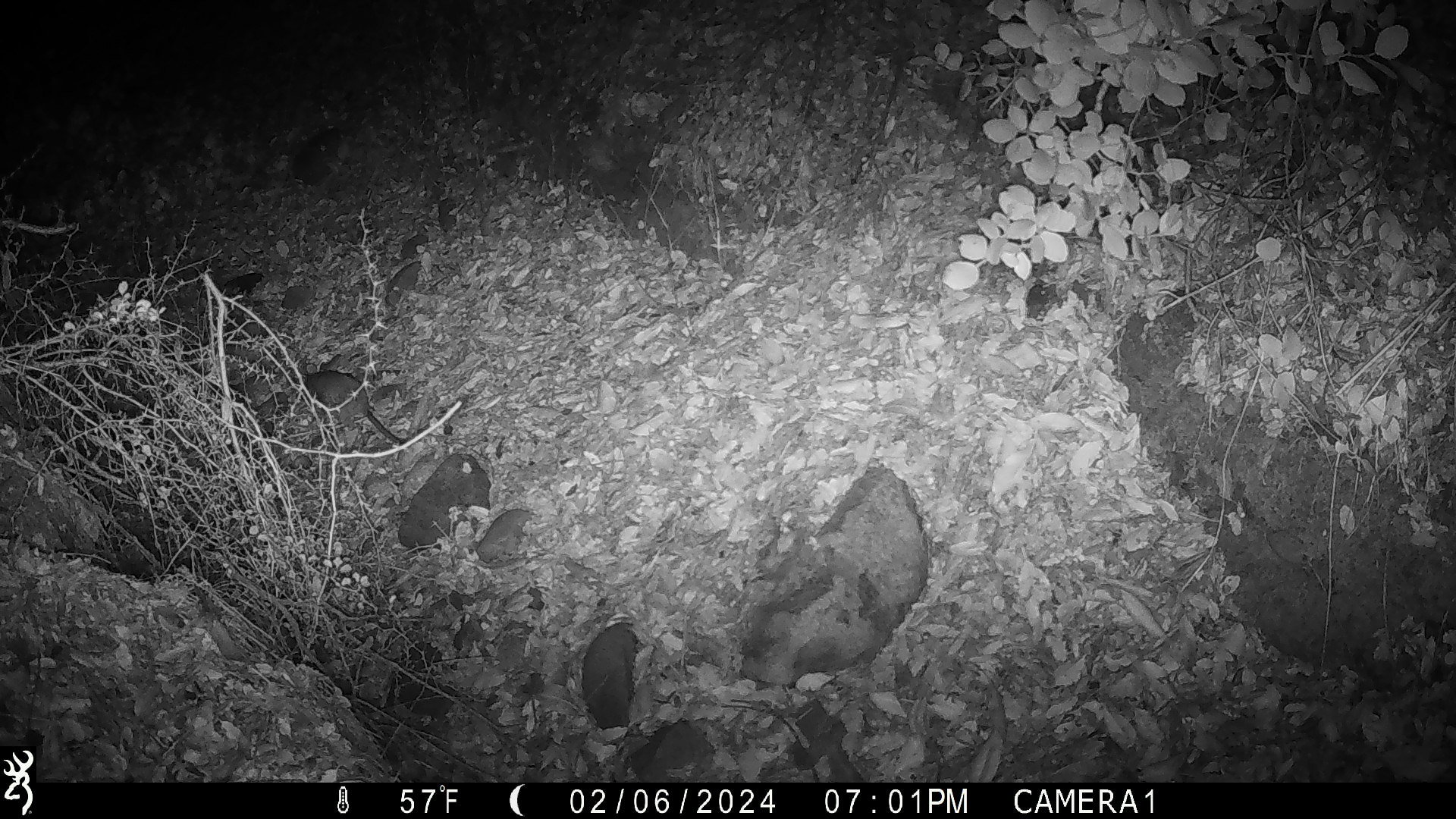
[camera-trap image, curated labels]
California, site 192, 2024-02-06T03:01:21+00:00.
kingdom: Animalia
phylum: Chordata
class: Mammalia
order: Rodentia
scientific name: Rodentia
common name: mouse or rat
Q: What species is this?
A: Mouse or rat (Rodentia).